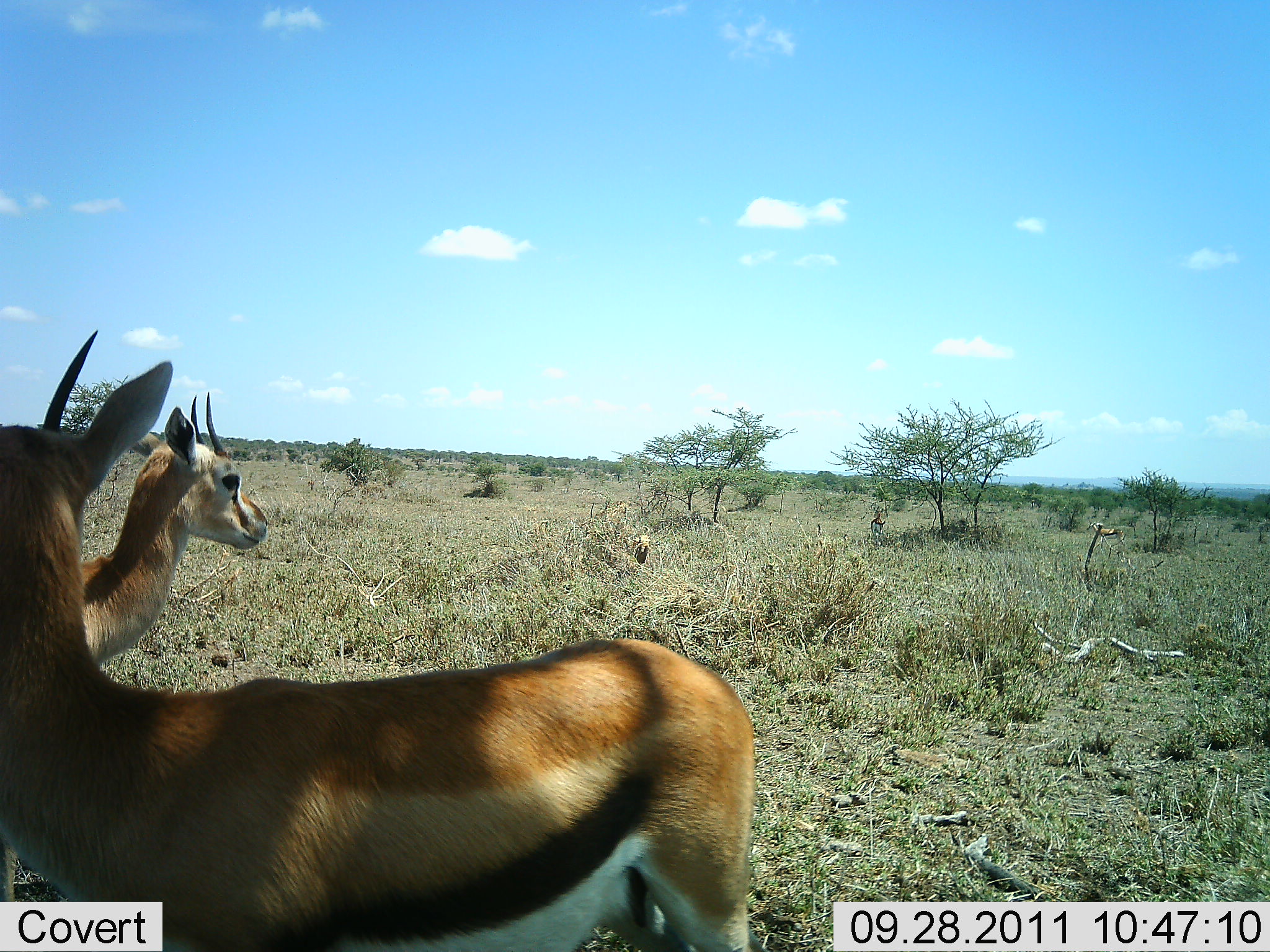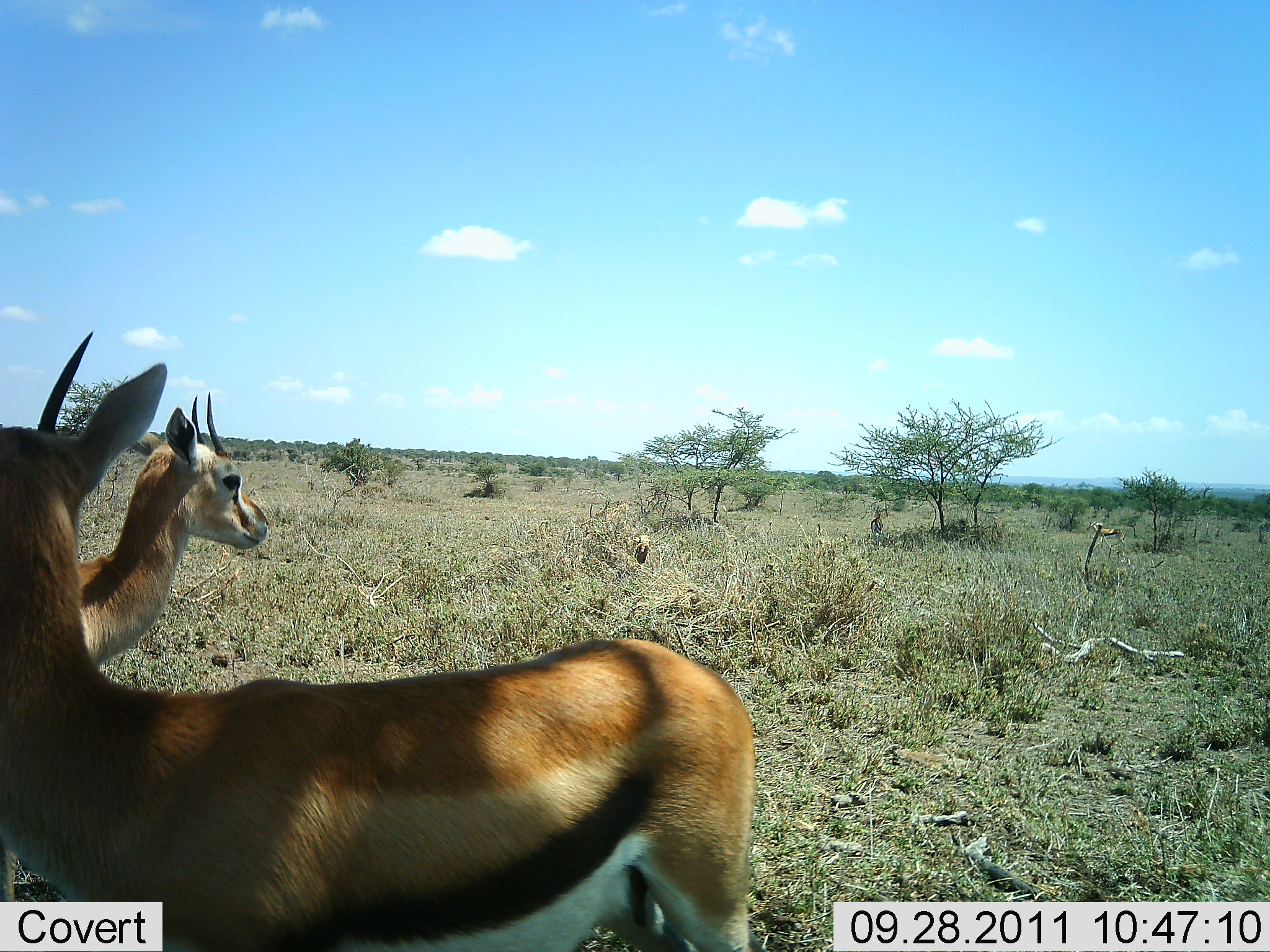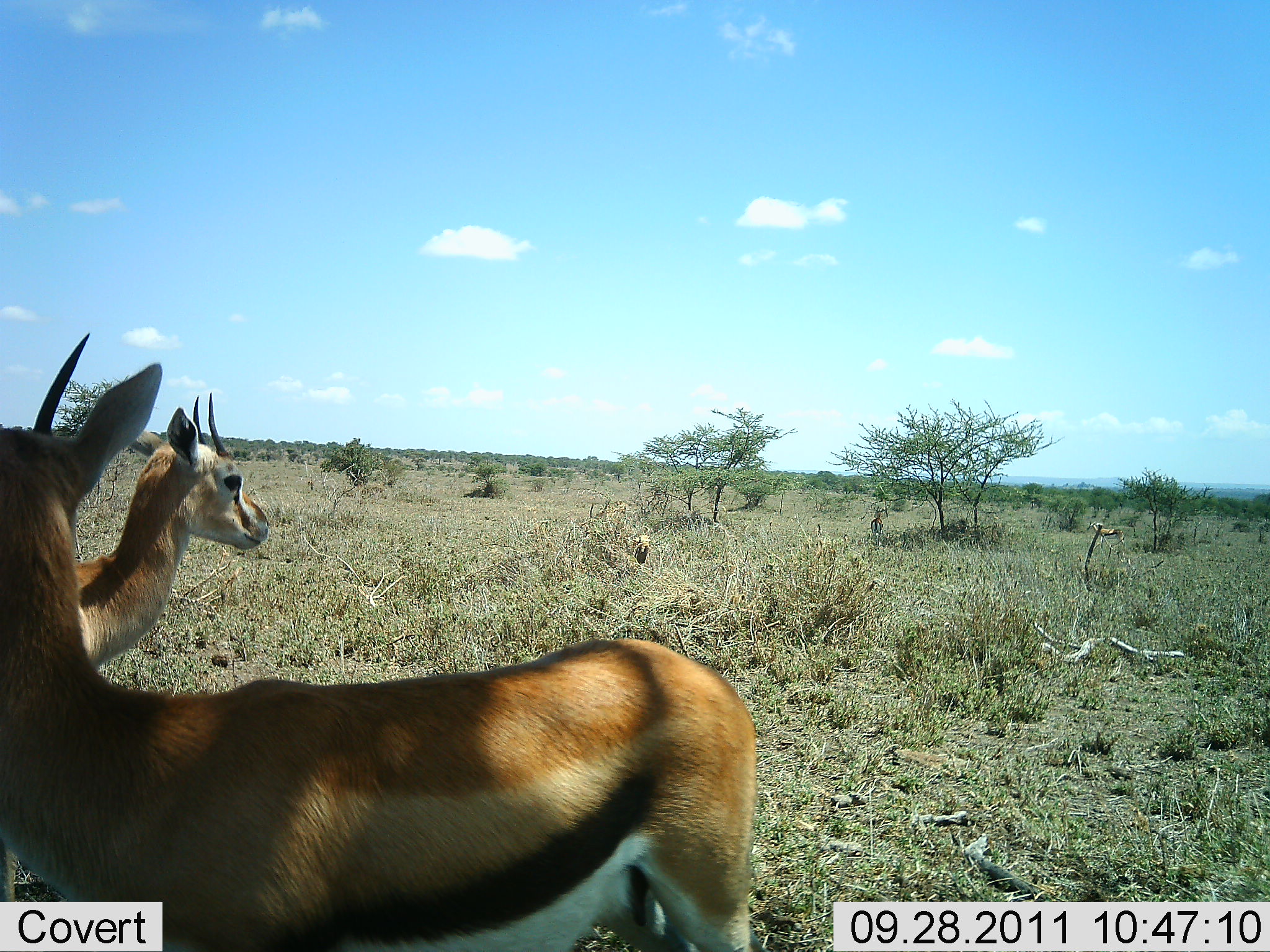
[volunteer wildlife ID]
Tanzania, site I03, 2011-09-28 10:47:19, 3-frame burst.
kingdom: Animalia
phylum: Chordata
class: Mammalia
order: Artiodactyla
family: Bovidae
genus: Eudorcas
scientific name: Eudorcas thomsonii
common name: thomson's gazelle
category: gazellethomsons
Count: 2.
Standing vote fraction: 92%.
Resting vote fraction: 8%.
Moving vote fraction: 0%.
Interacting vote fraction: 0%.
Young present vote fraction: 0%.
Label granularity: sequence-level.